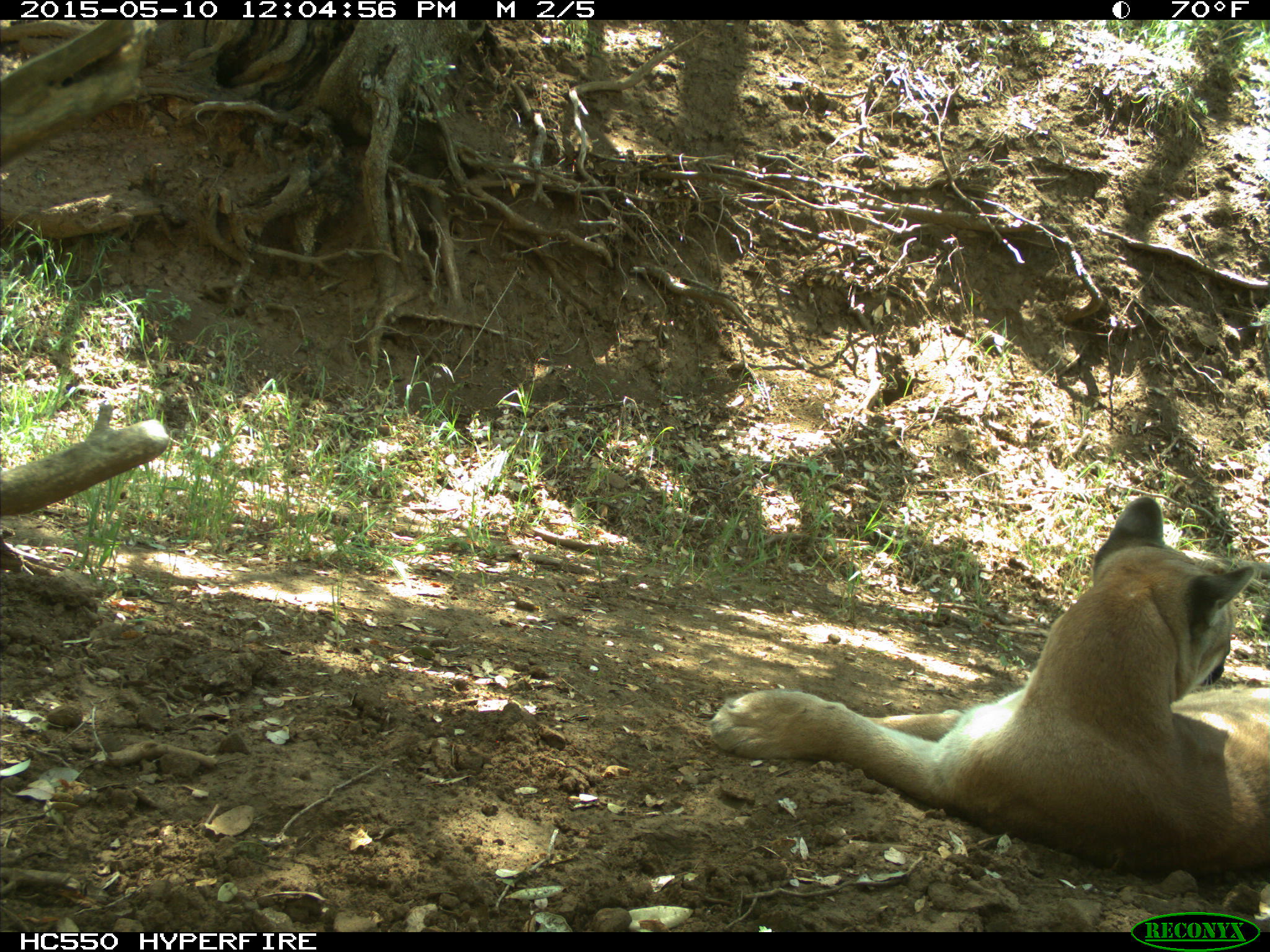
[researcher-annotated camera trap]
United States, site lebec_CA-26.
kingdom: Animalia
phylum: Chordata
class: Mammalia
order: Carnivora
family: Felidae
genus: Puma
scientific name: Puma concolor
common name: mountain lion